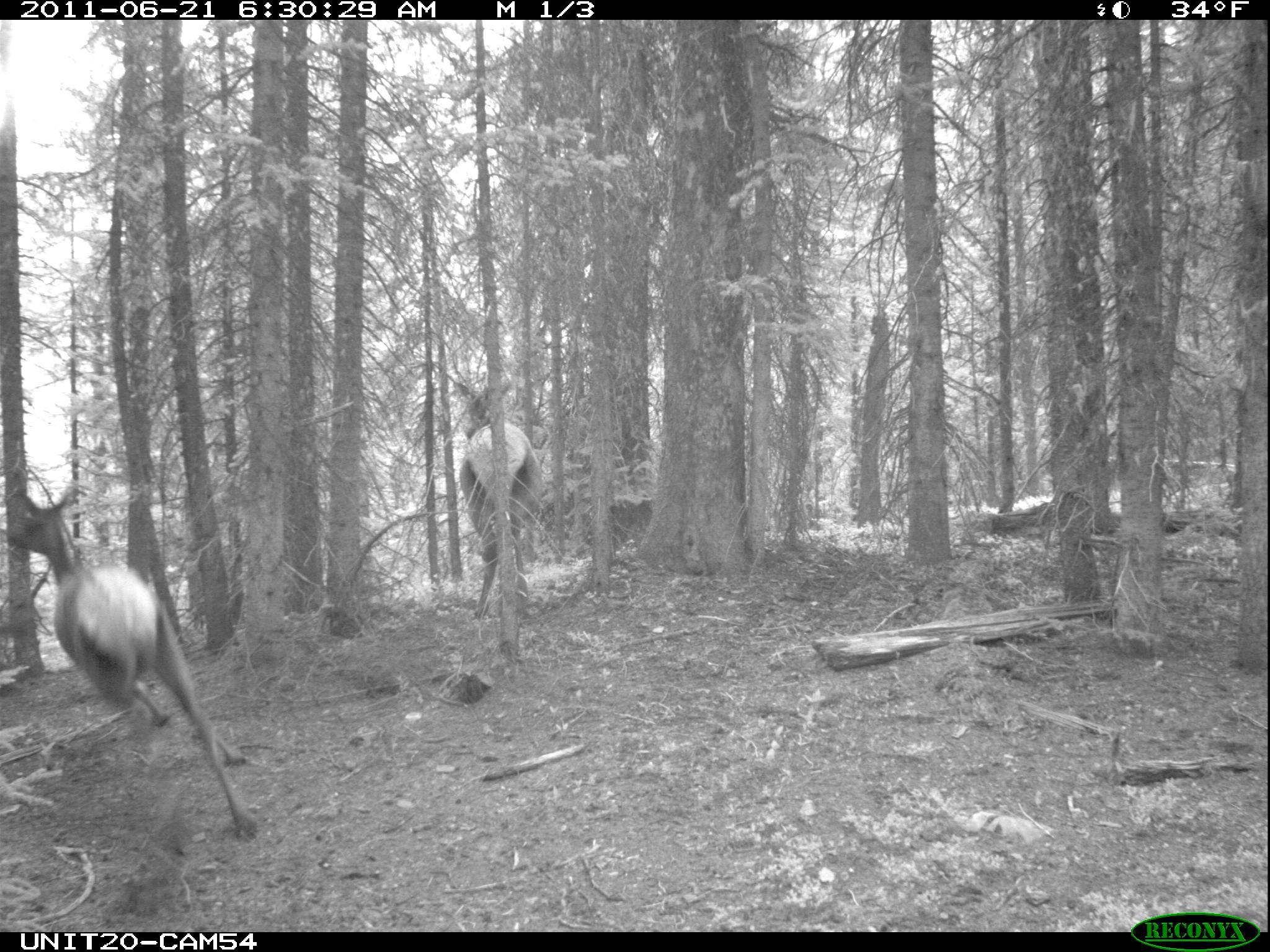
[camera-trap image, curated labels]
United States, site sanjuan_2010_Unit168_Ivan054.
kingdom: Animalia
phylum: Chordata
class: Mammalia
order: Artiodactyla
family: Cervidae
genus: Cervus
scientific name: Cervus elaphus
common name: red deer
Cervus elaphus (red deer).